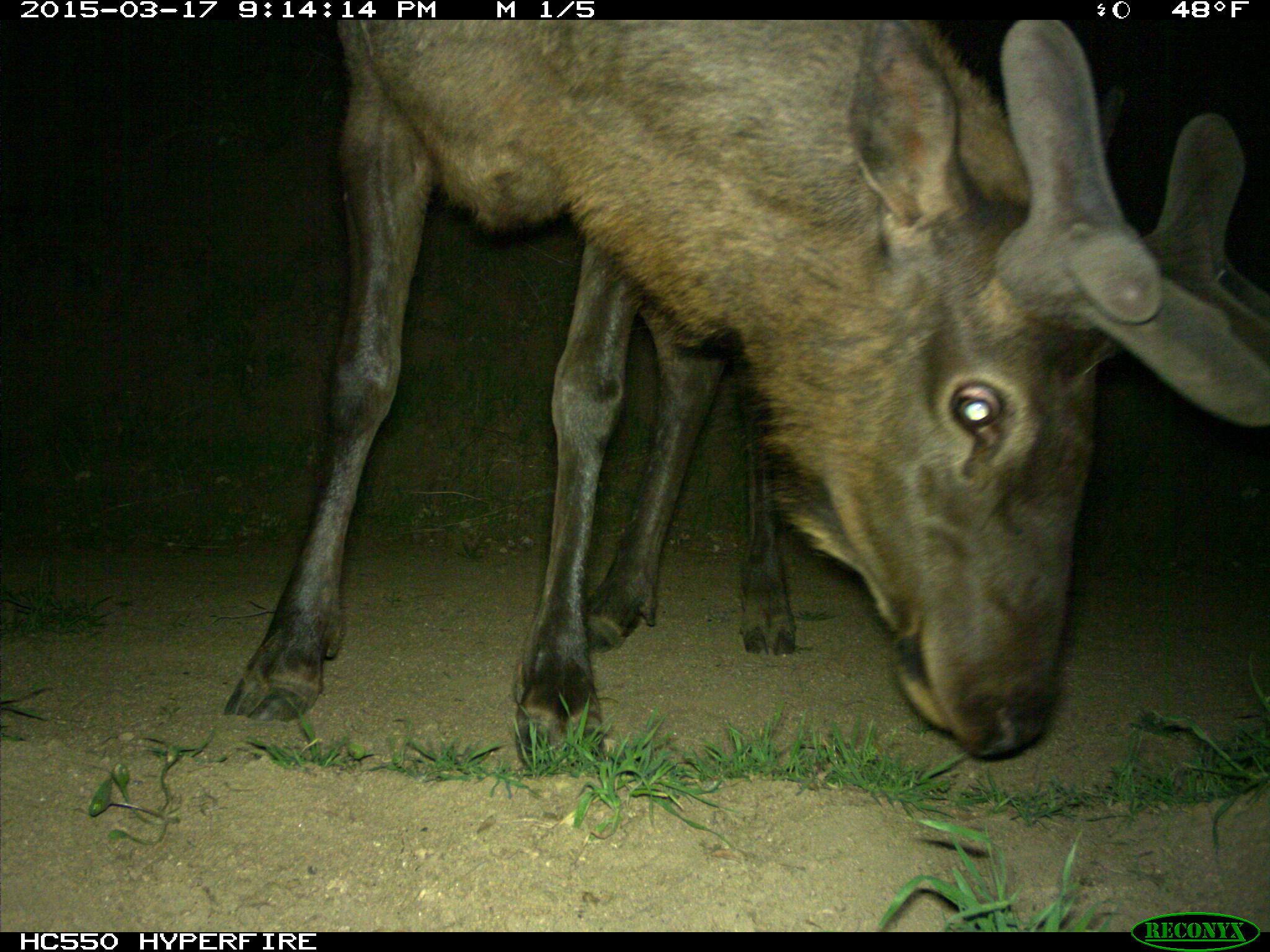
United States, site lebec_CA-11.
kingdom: Animalia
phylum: Chordata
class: Mammalia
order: Artiodactyla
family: Cervidae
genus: Cervus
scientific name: Cervus canadensis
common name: elk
Cervus canadensis (elk).